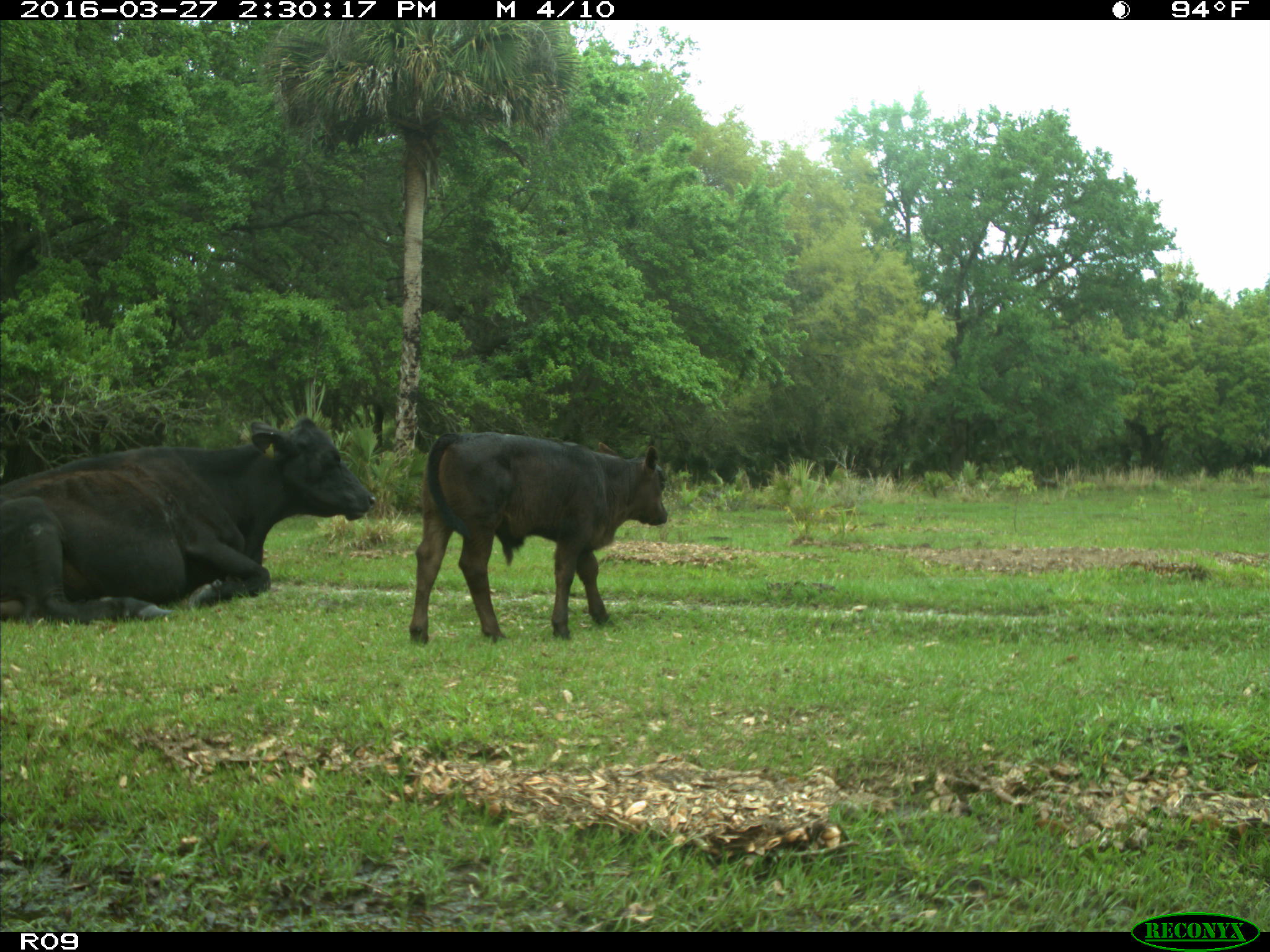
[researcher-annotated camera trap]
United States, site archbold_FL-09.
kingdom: Animalia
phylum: Chordata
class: Mammalia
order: Artiodactyla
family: Bovidae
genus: Bos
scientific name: Bos taurus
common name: domestic cow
Bos taurus (domestic cow).